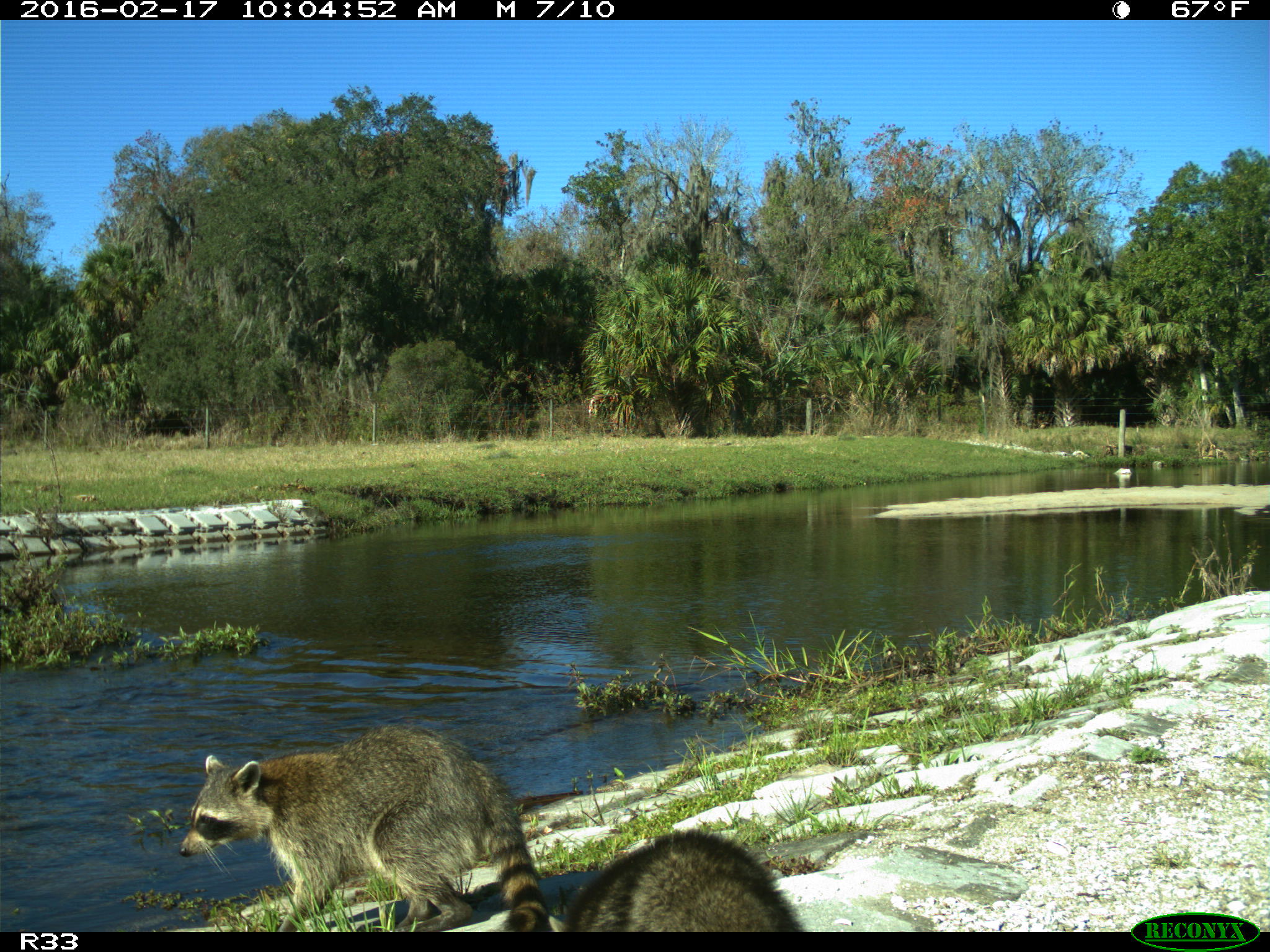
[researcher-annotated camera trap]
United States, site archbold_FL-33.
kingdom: Animalia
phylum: Chordata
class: Mammalia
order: Carnivora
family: Procyonidae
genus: Procyon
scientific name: Procyon lotor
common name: common raccoon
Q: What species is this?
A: Procyon lotor (common raccoon).